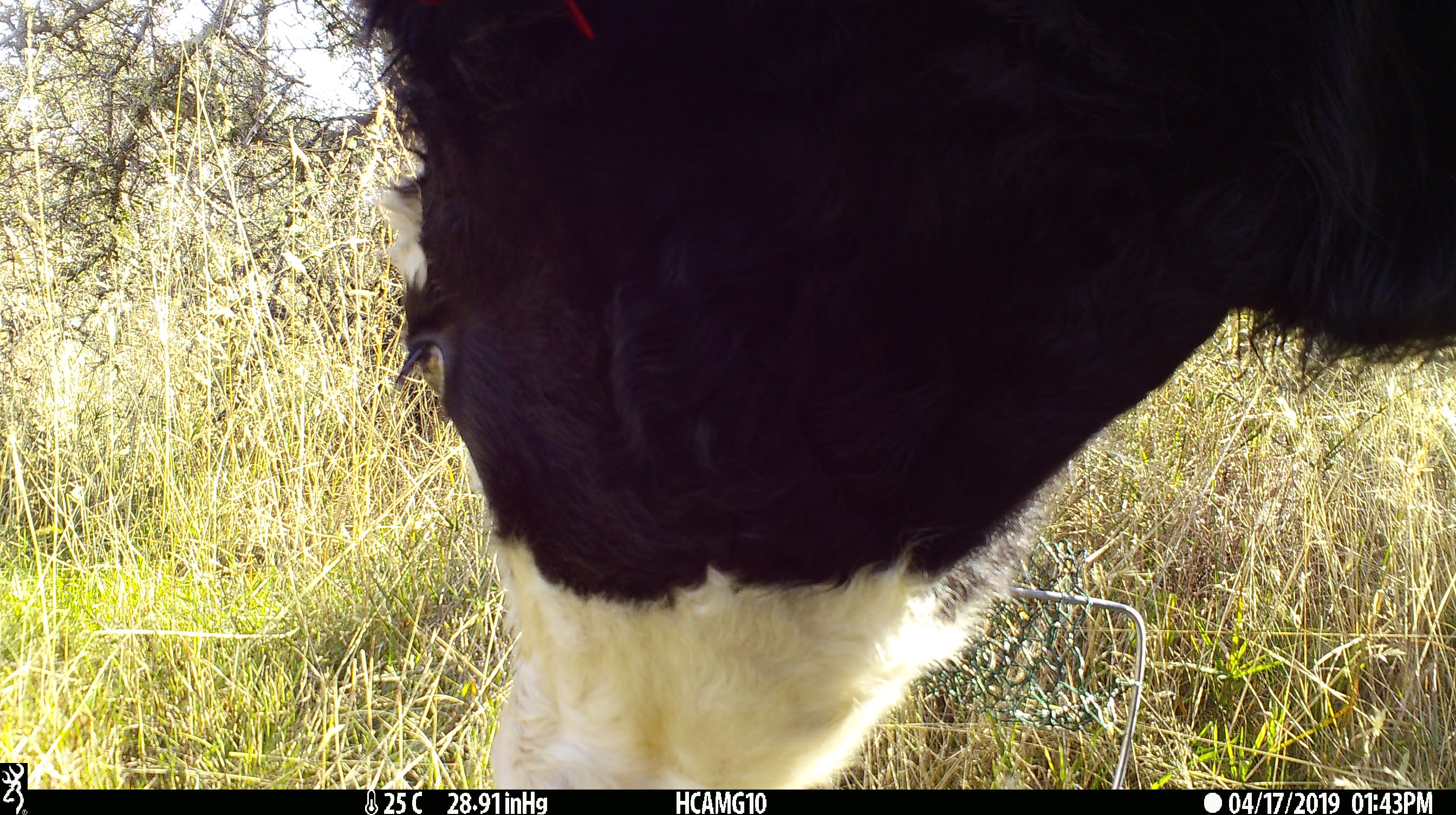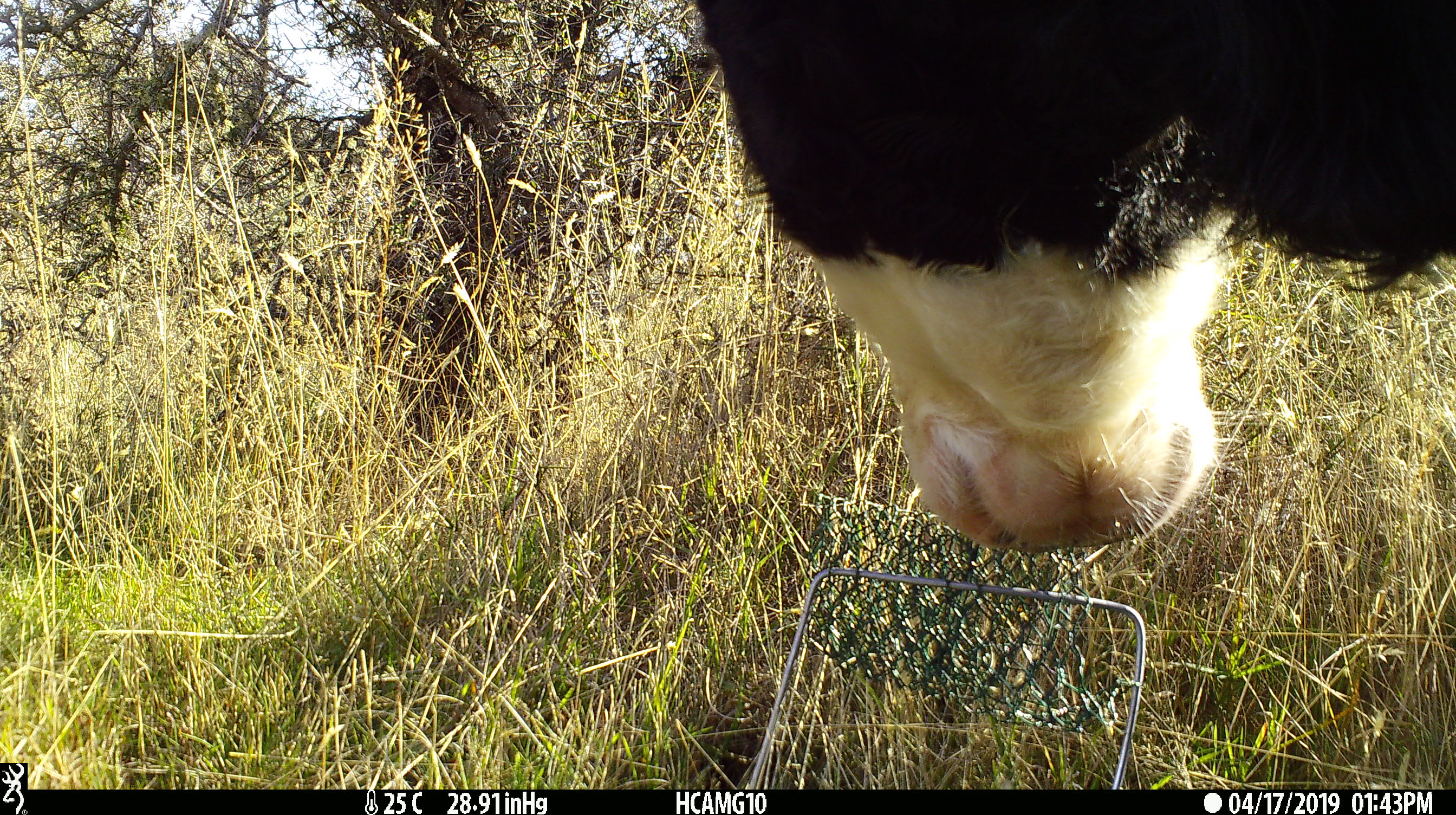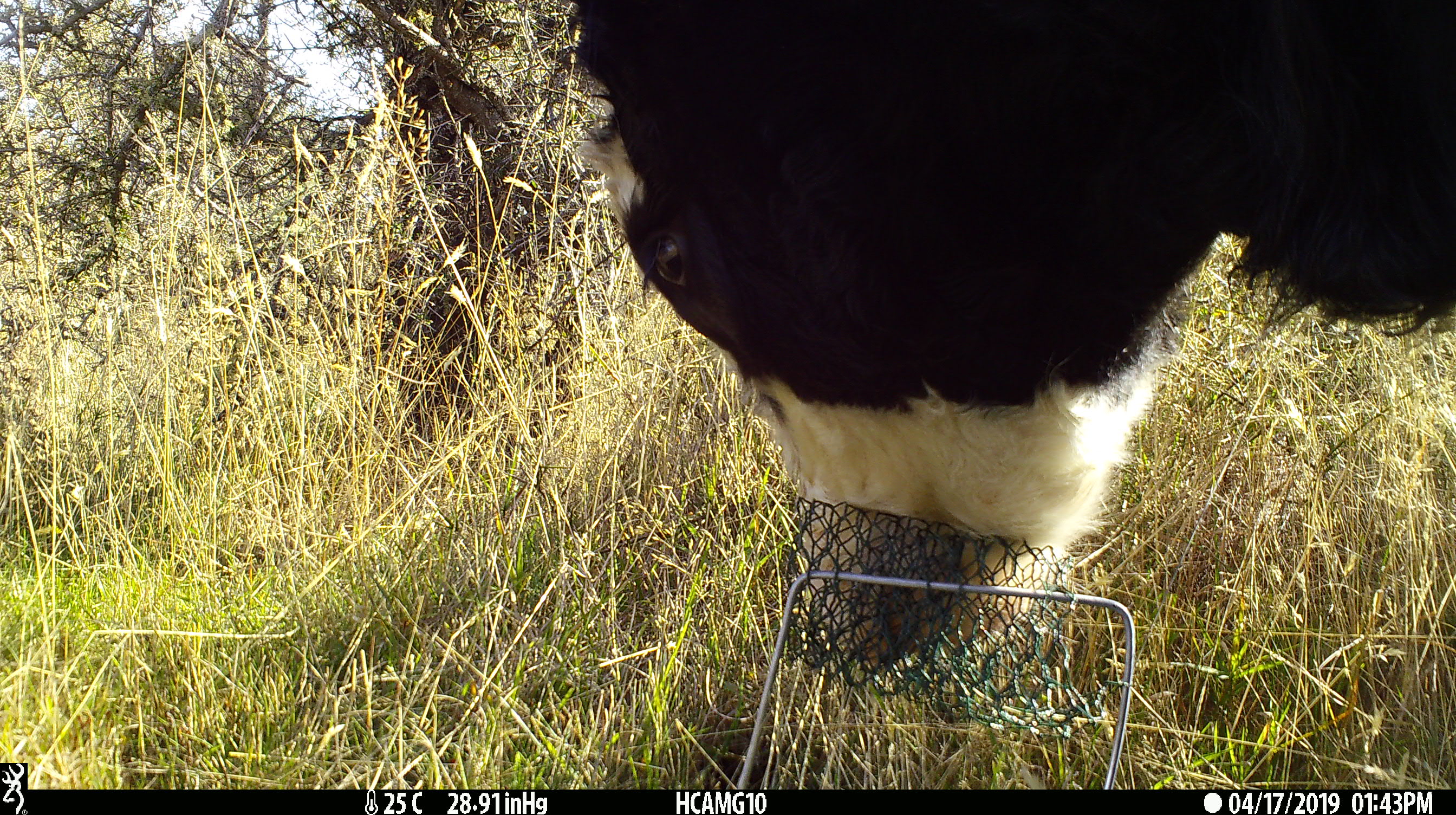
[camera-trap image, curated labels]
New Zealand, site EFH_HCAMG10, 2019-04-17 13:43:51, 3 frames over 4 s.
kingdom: Animalia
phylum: Chordata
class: Mammalia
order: Artiodactyla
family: Bovidae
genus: Bos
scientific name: Bos taurus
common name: domestic cow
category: cow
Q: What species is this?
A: Cow (domestic cow) (Bos taurus).